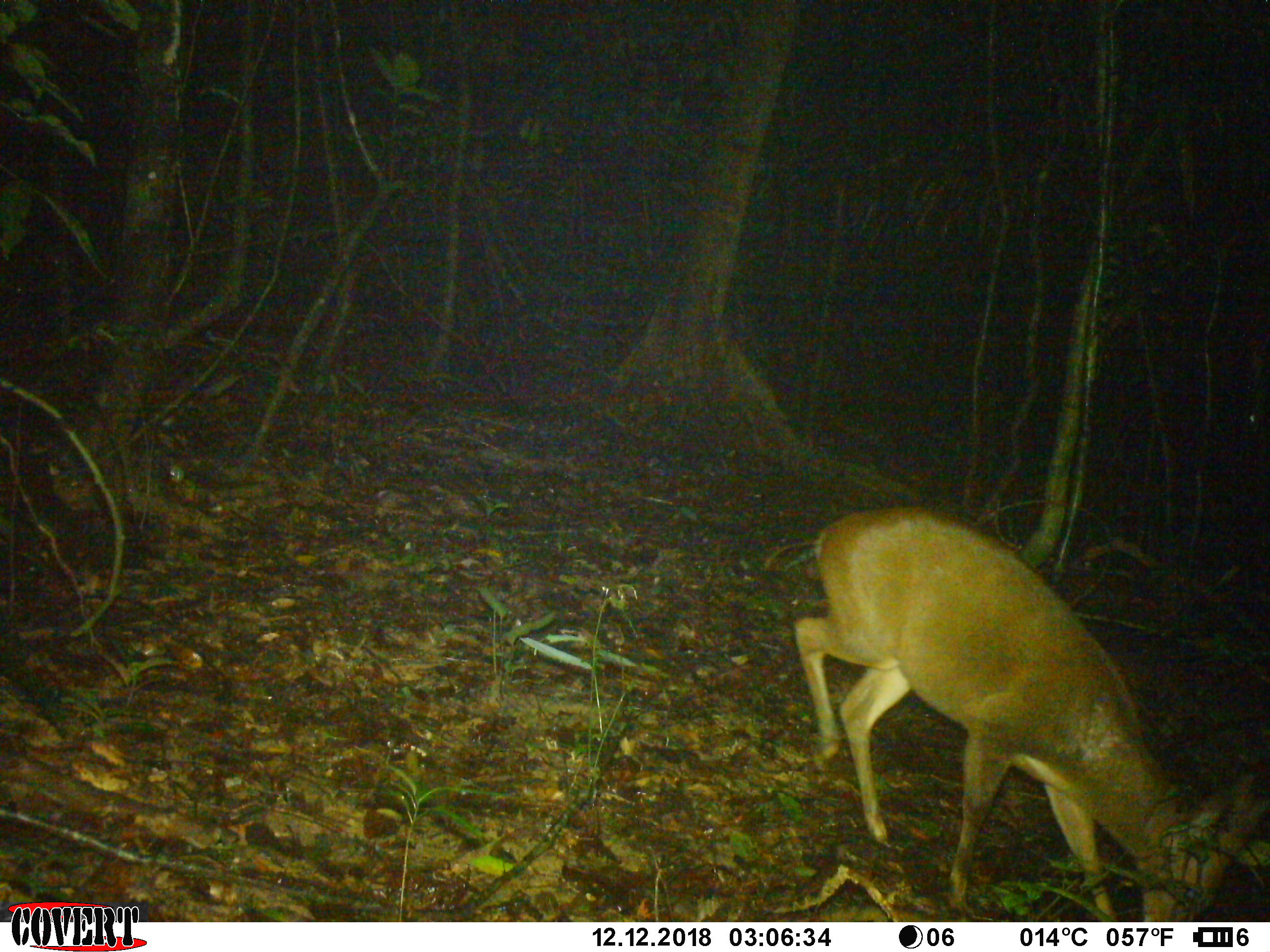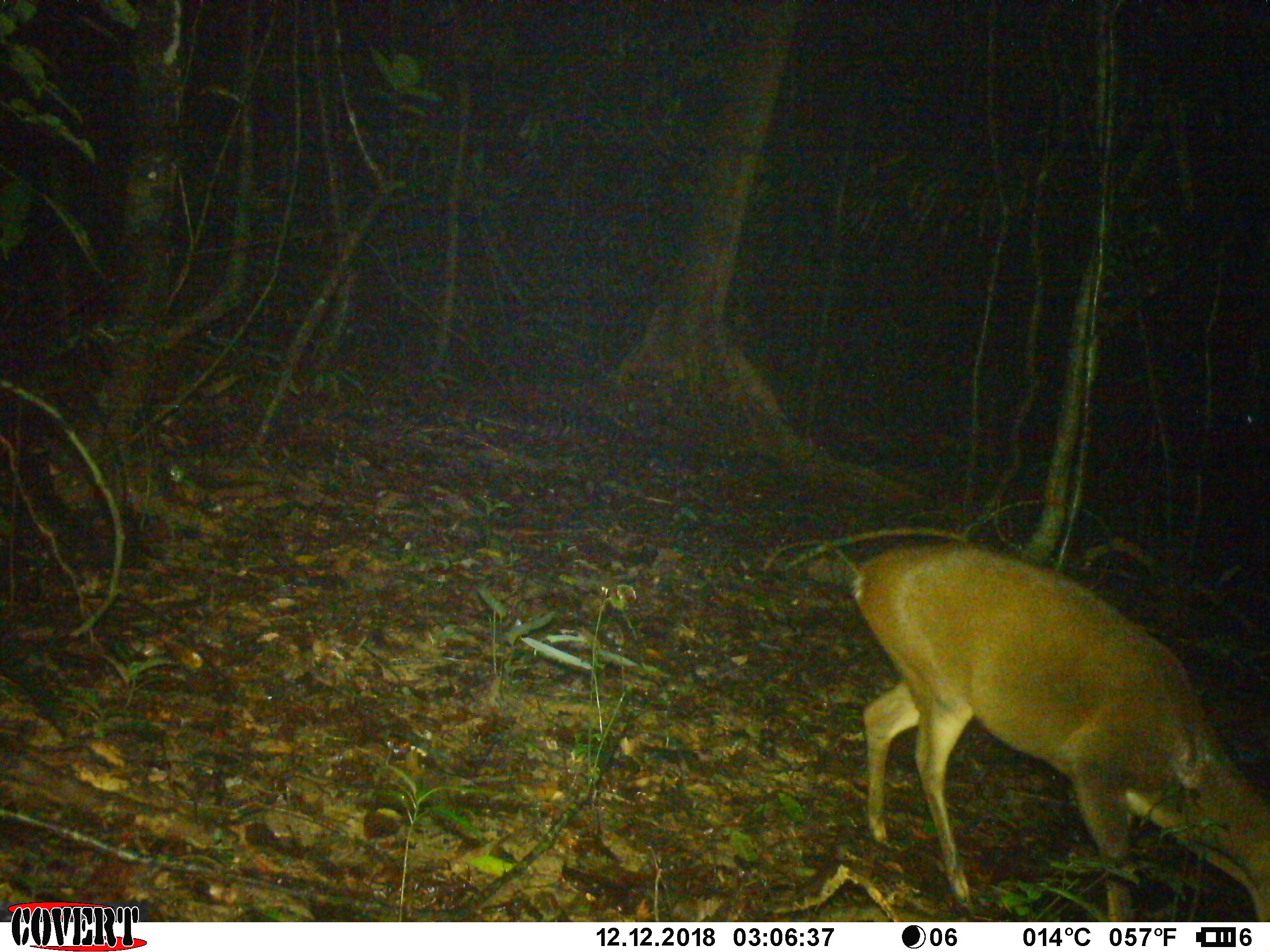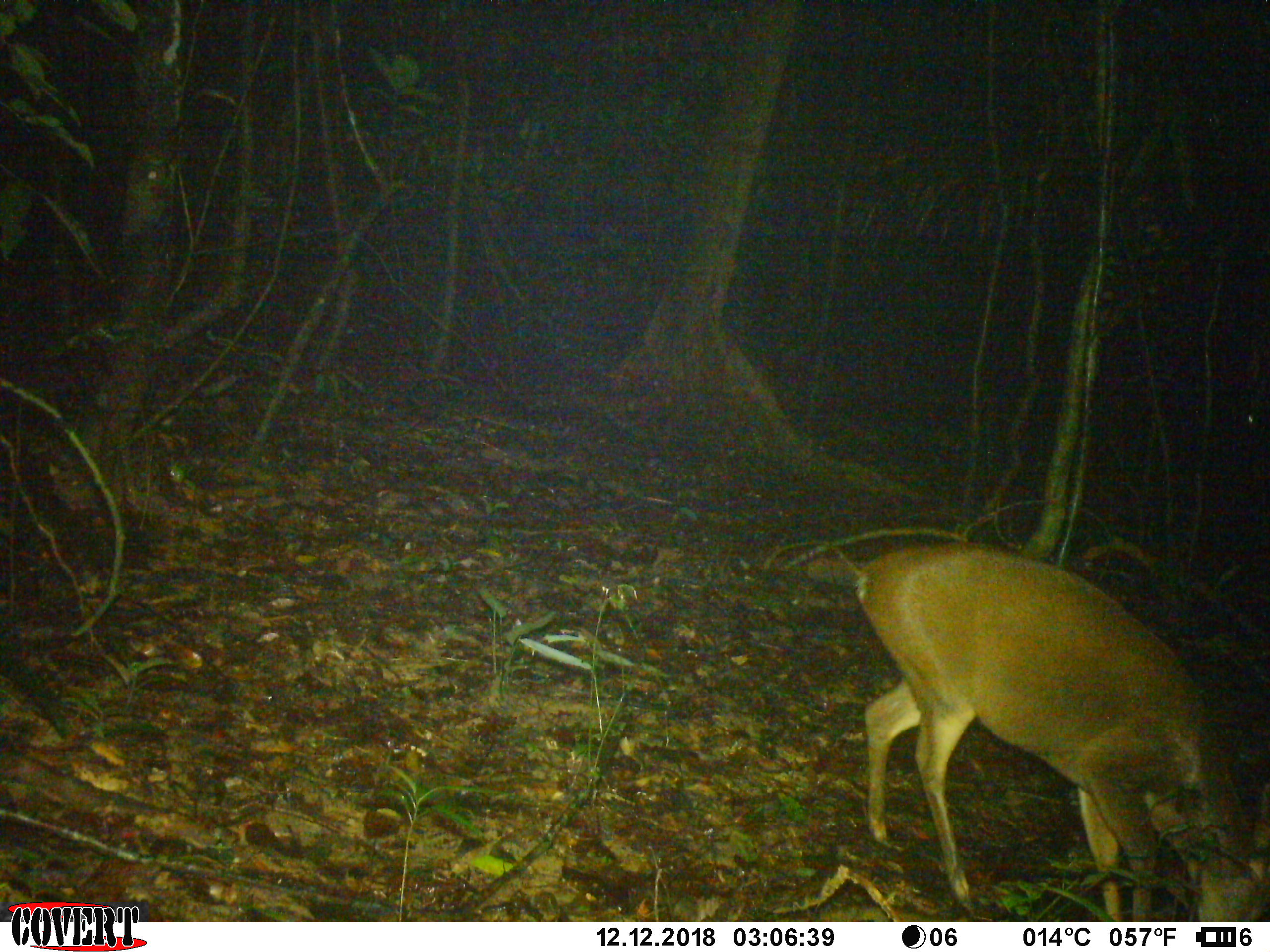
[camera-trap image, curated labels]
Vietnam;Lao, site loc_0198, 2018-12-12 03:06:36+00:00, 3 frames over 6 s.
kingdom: Animalia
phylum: Chordata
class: Mammalia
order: Artiodactyla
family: Cervidae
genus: Muntiacus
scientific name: Muntiacus vuquangensis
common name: large-antlered muntjac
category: large antlered muntjac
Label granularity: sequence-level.